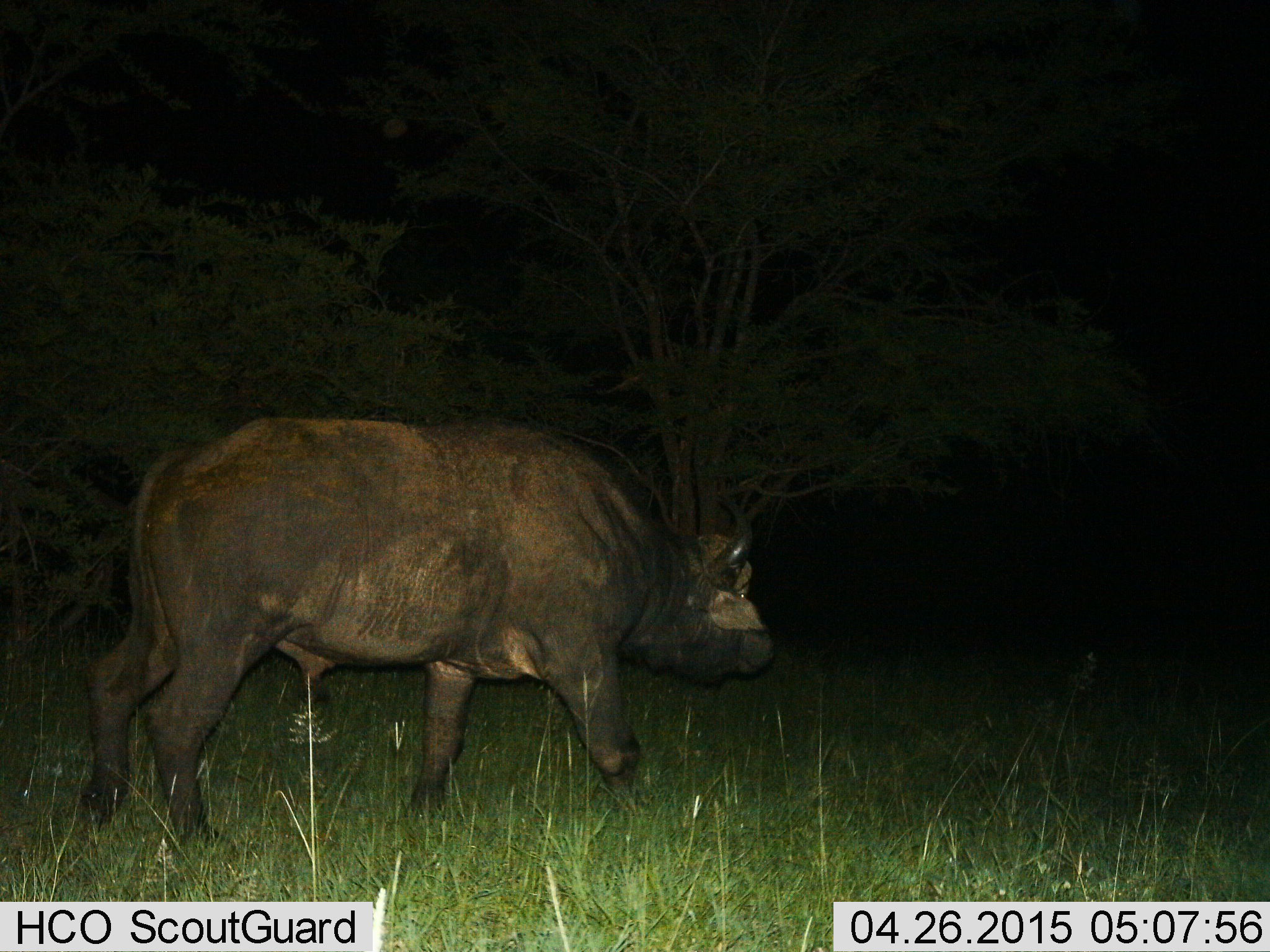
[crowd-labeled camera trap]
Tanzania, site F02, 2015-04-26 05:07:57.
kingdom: Animalia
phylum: Chordata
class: Mammalia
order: Artiodactyla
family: Bovidae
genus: Syncerus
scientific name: Syncerus caffer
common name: cape buffalo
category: buffalo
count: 1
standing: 0%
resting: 0%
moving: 100%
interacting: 0%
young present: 0%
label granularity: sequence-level